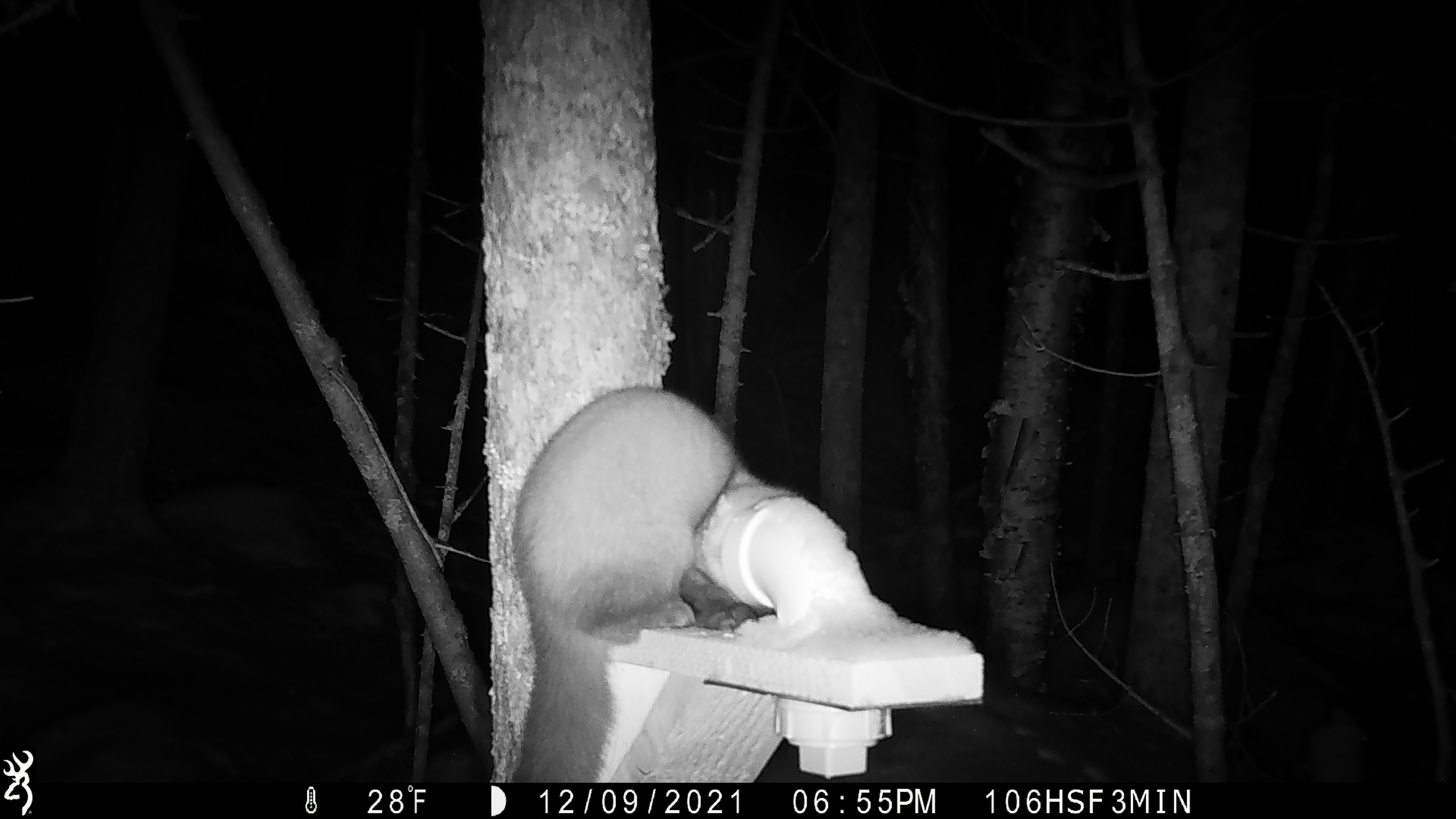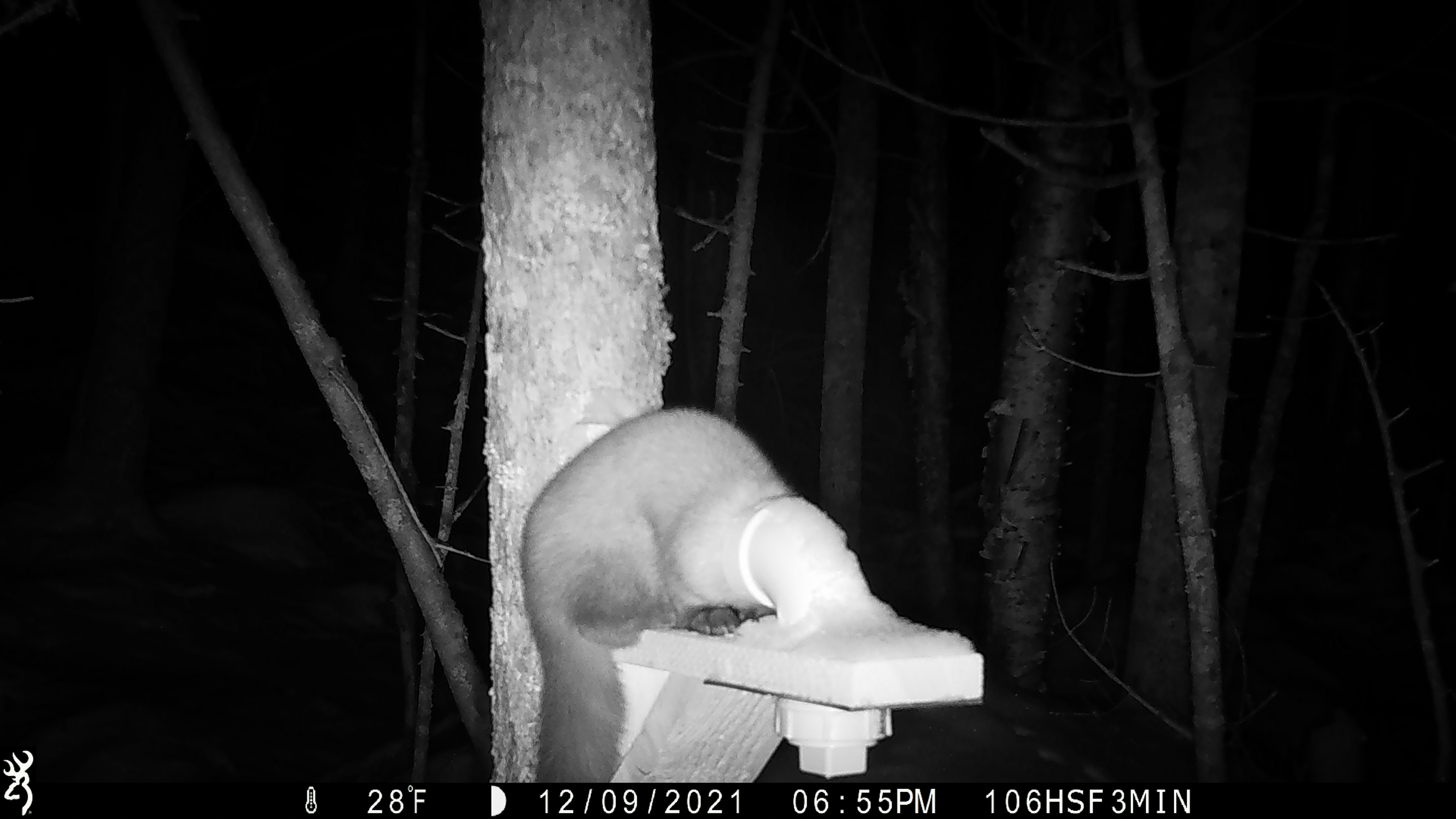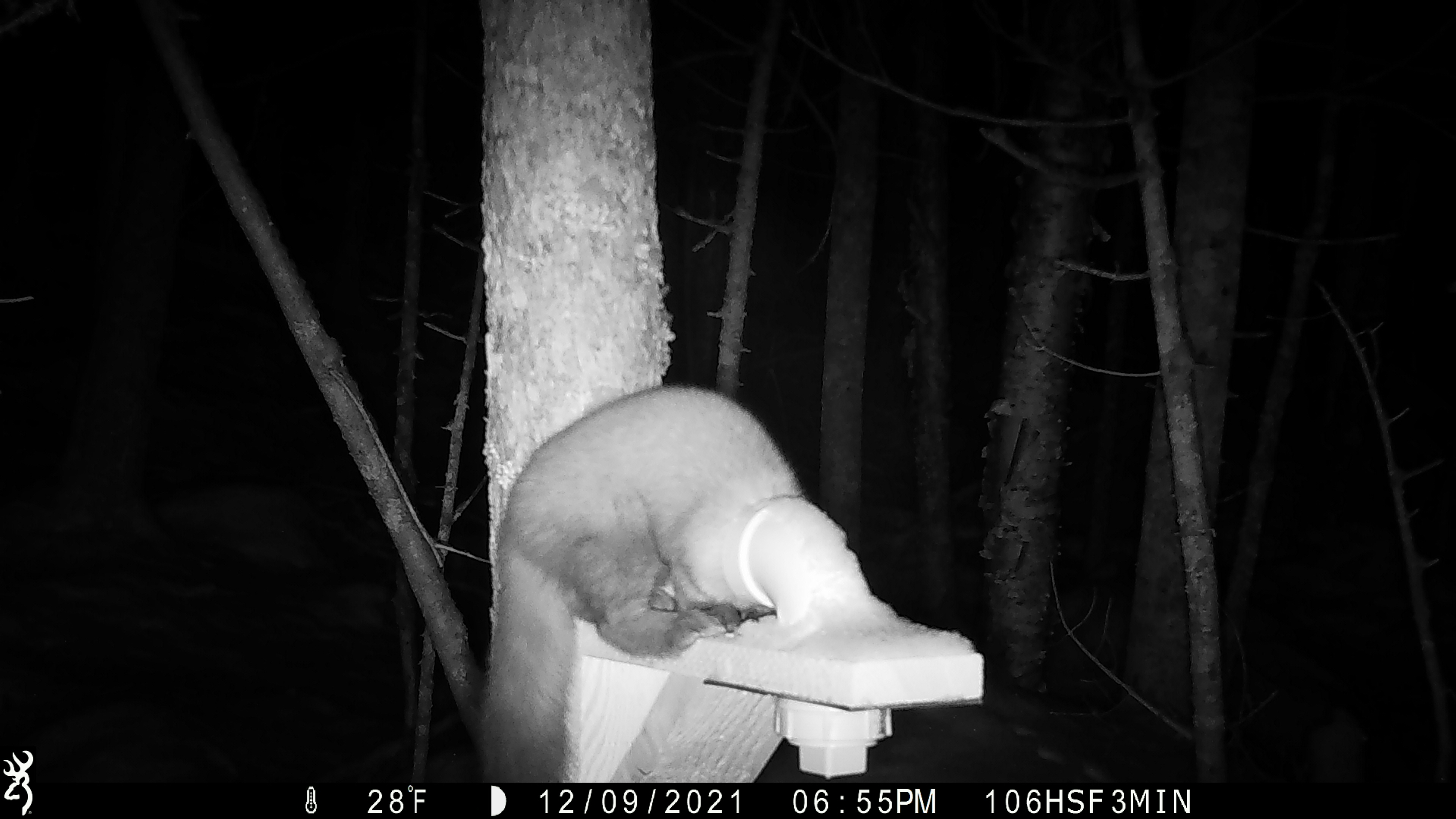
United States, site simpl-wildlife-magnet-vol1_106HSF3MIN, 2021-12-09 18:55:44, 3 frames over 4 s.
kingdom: Animalia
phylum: Chordata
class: Mammalia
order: Carnivora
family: Mustelidae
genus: Martes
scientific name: Martes americana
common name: american marten